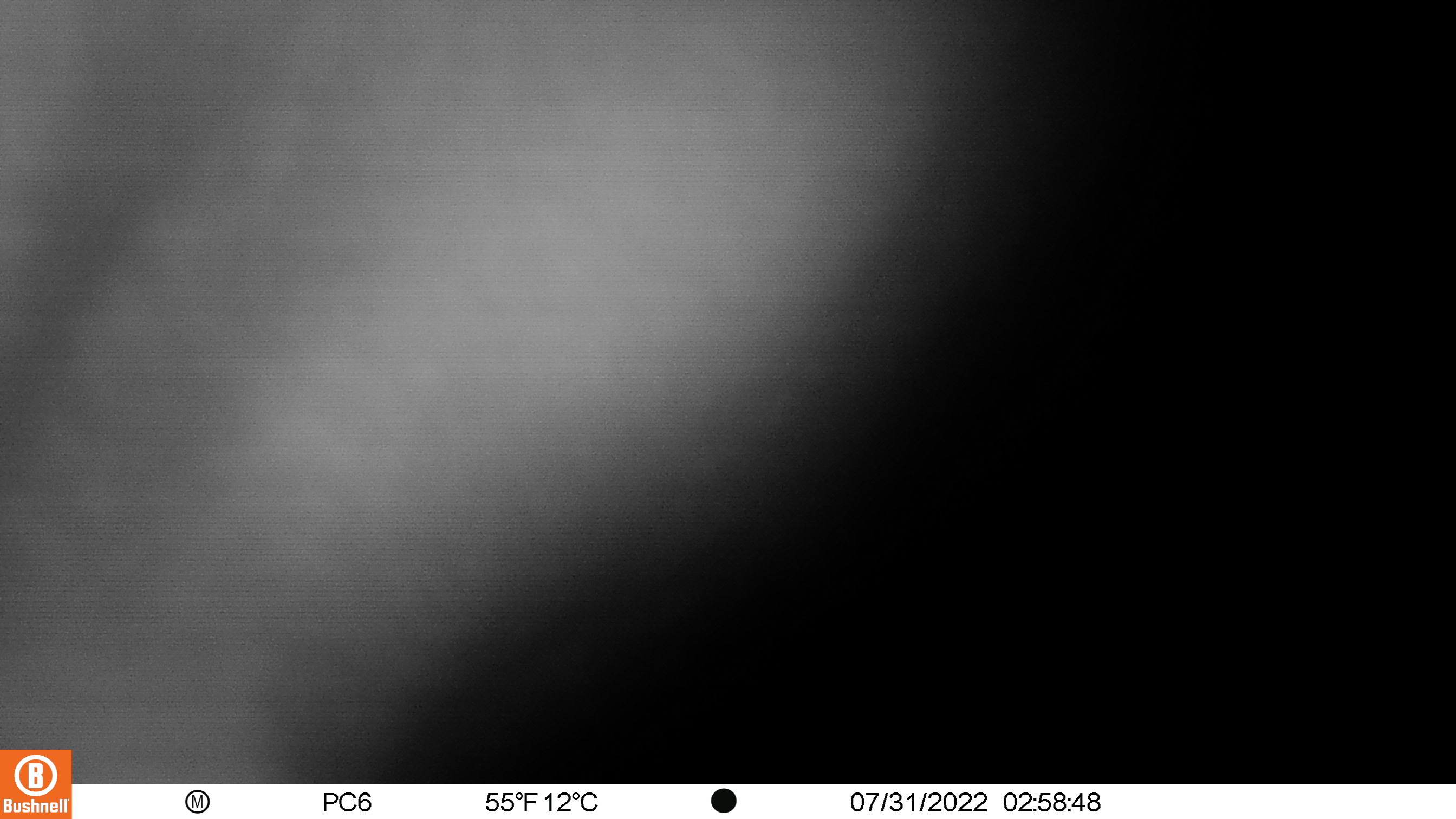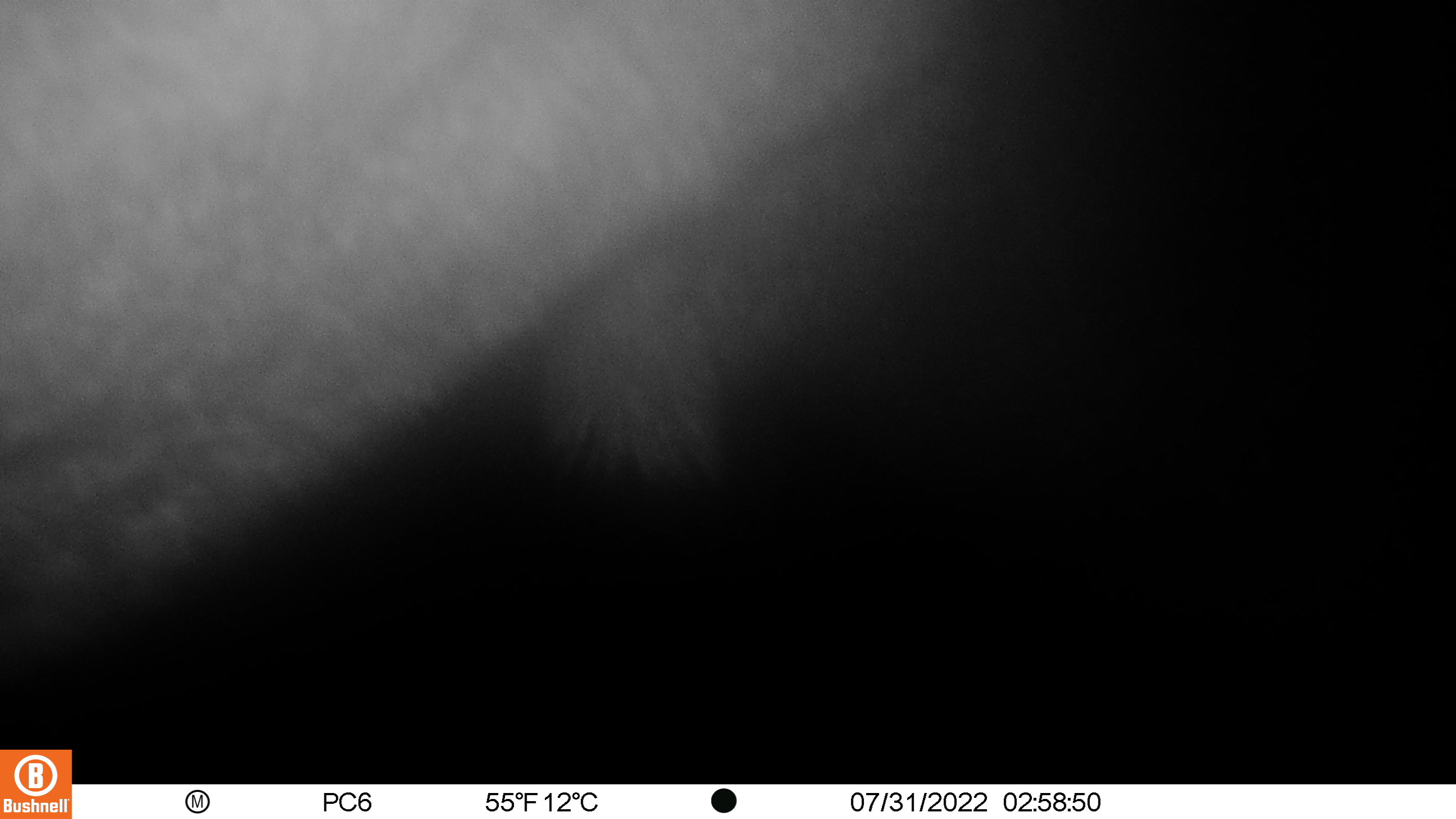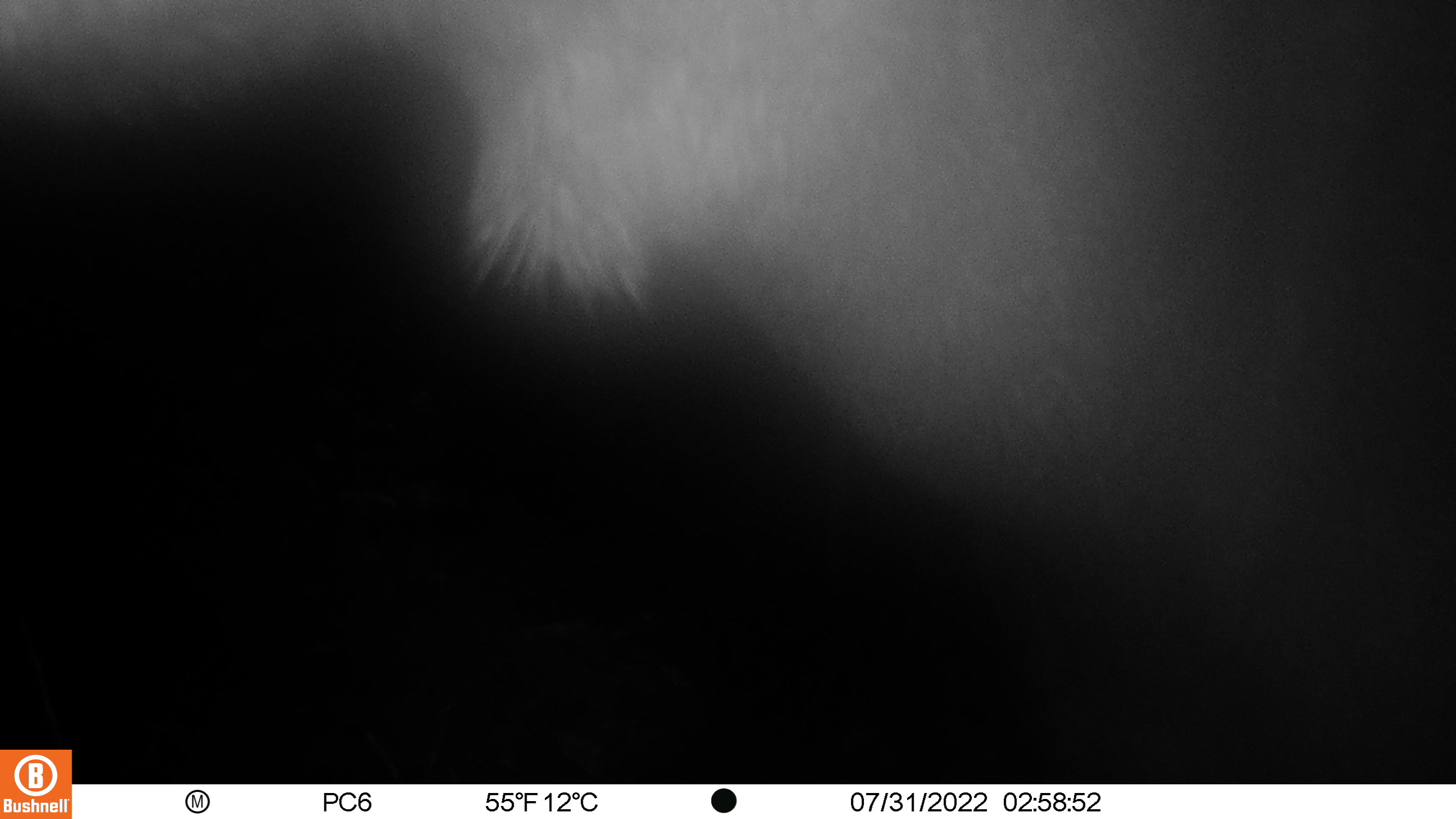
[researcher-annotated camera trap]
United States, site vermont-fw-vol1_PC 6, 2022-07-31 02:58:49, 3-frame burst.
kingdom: Animalia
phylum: Chordata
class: Mammalia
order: Artiodactyla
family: Cervidae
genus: Alces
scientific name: Alces alces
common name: moose